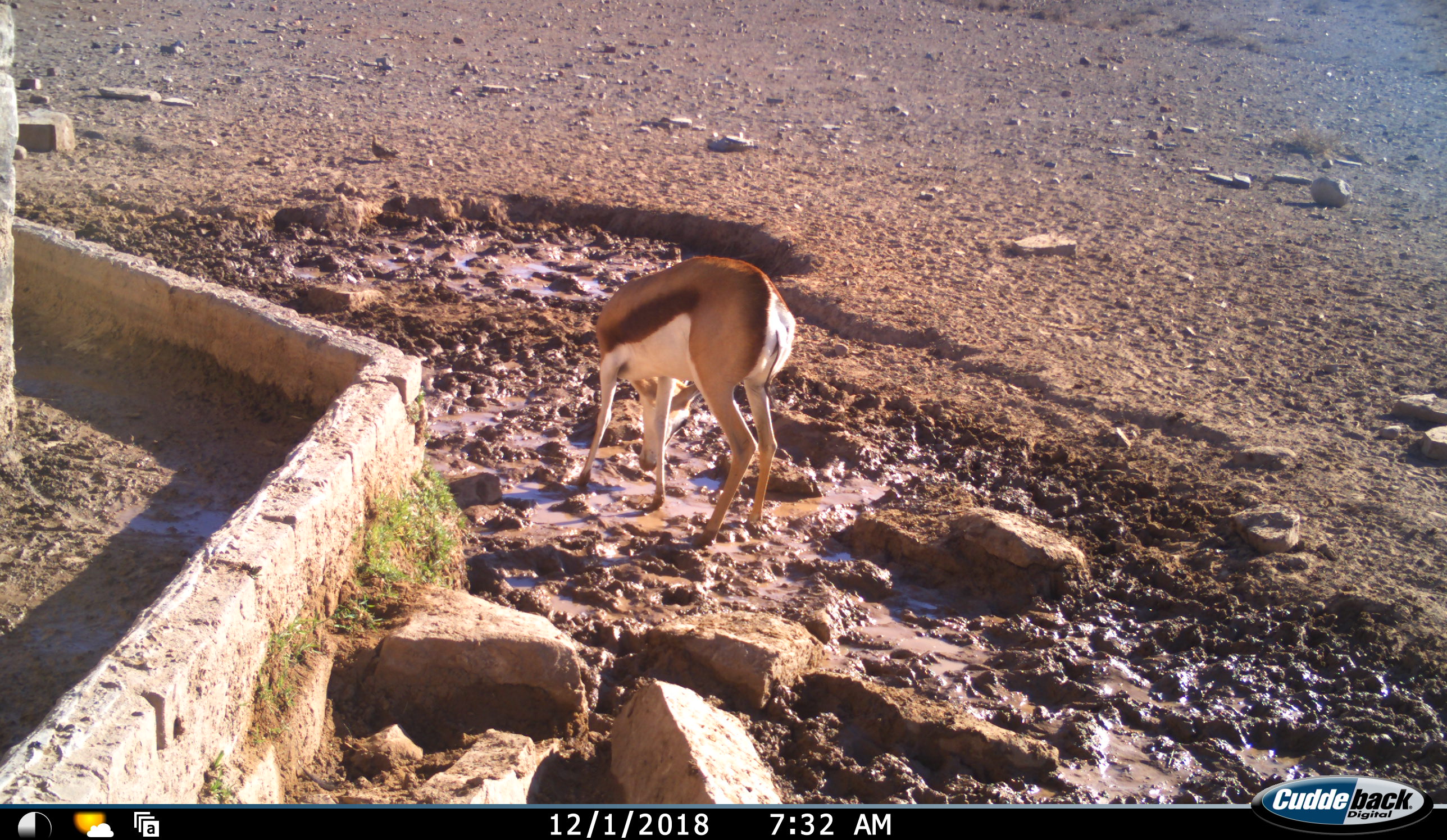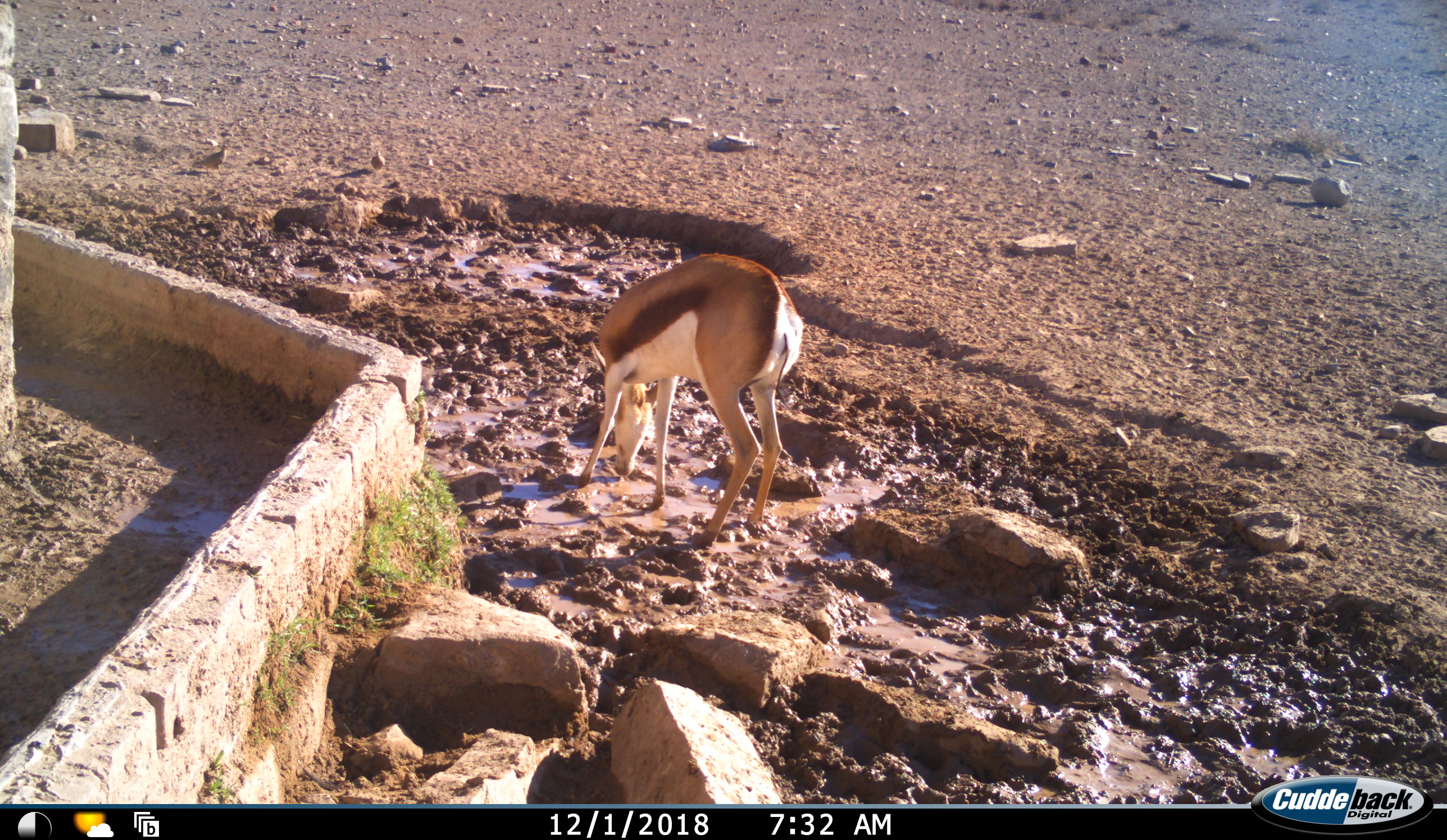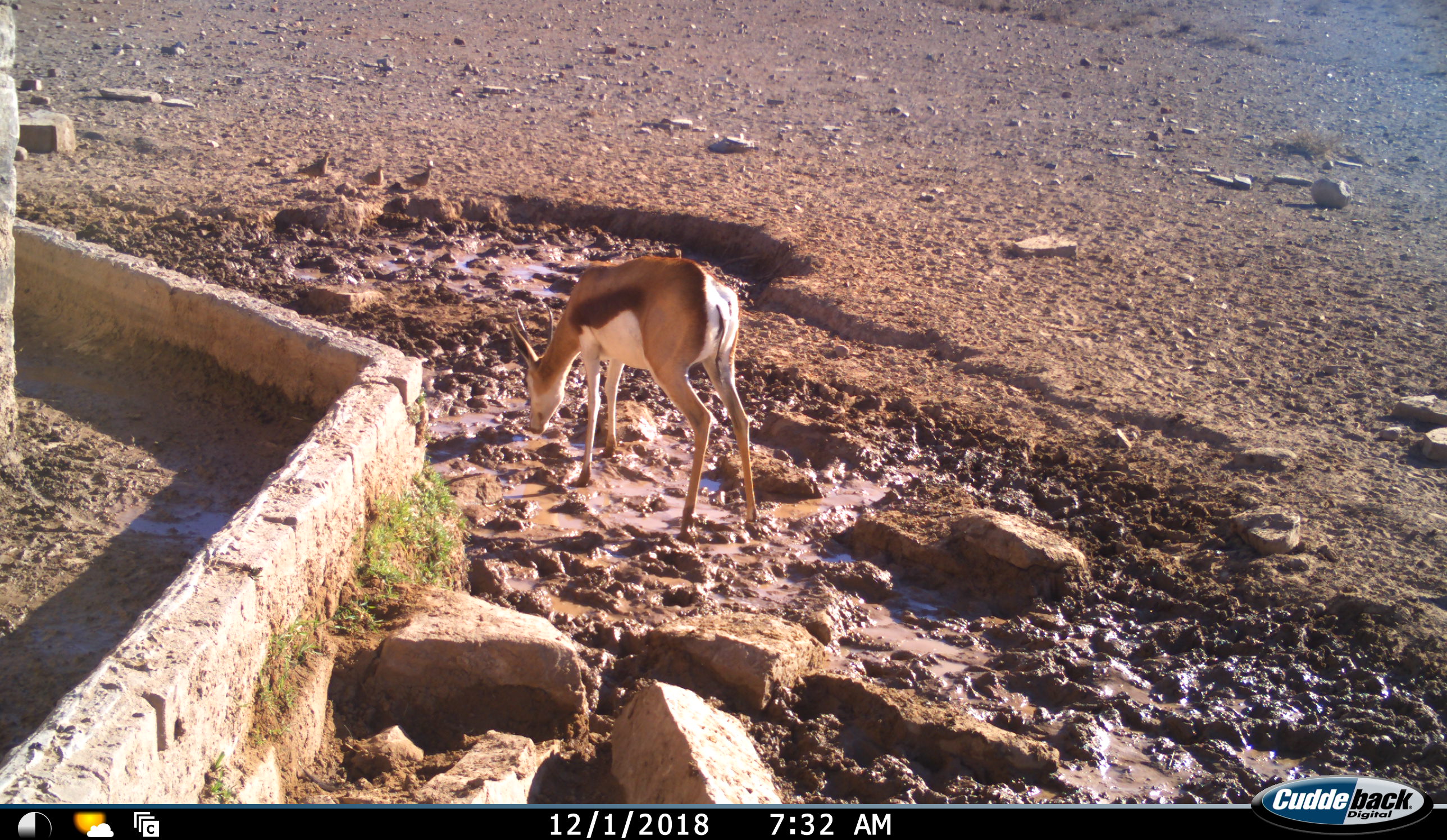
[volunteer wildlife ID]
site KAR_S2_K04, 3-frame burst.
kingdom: Animalia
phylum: Chordata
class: Mammalia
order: Artiodactyla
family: Bovidae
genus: Antidorcas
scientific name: Antidorcas marsupialis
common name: springbok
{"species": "springbok (Antidorcas marsupialis)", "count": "1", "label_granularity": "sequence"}